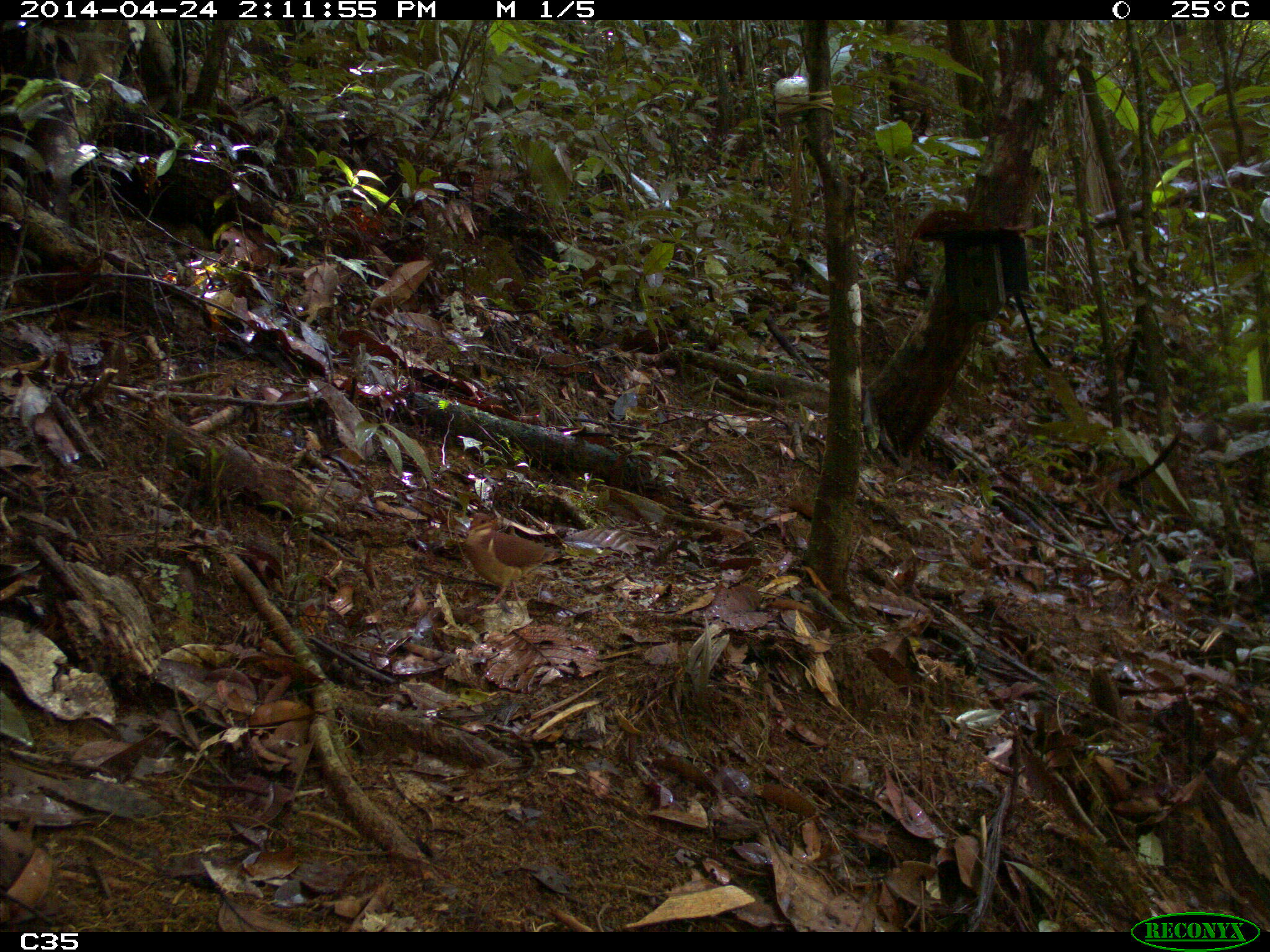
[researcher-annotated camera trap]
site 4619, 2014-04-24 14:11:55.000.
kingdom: Animalia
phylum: Chordata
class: Aves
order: Columbiformes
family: Columbidae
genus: Geotrygon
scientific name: Geotrygon montana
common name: ruddy quail-dove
Geotrygon montana (ruddy quail-dove), count 1, age adult, sex male.